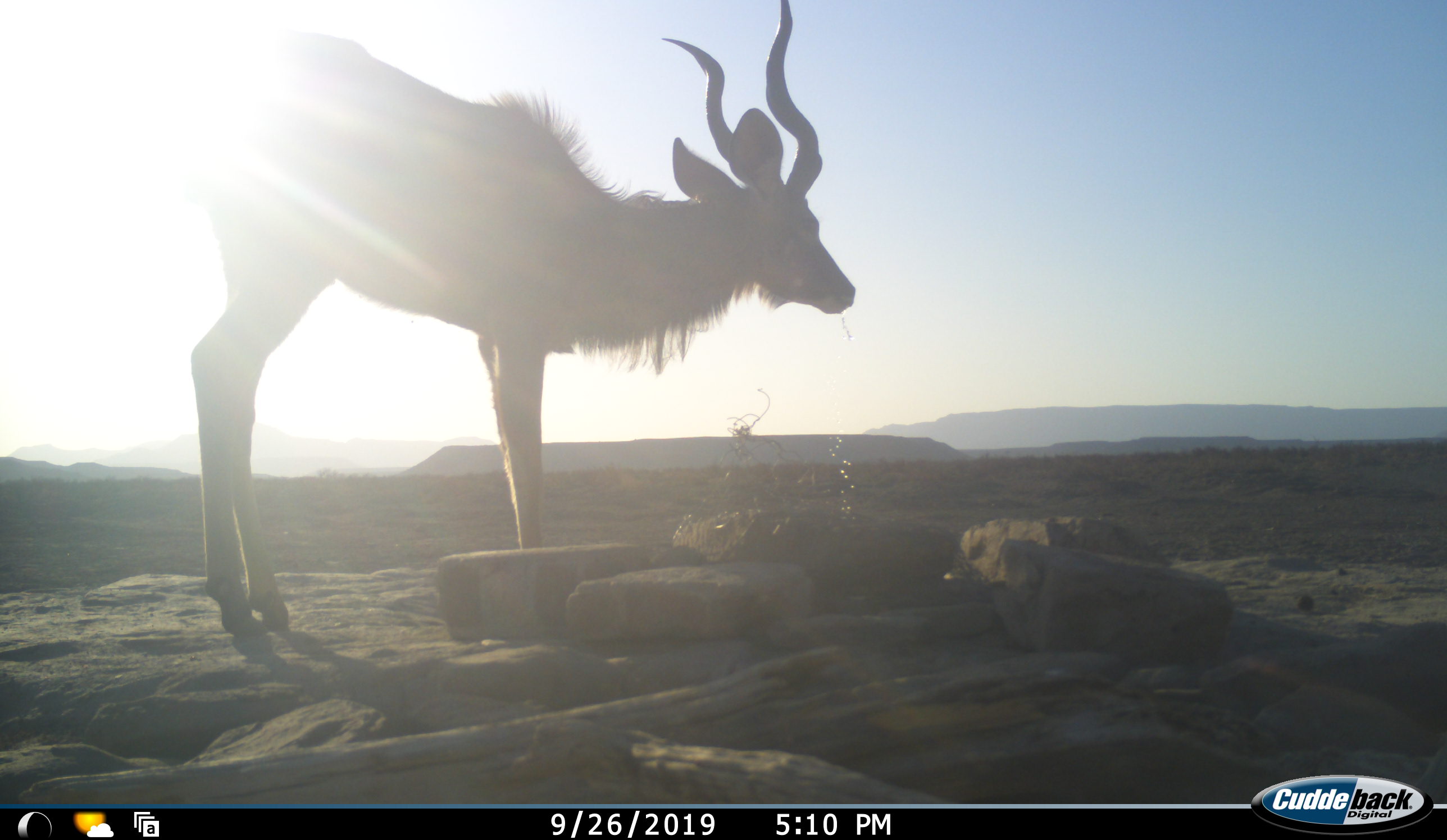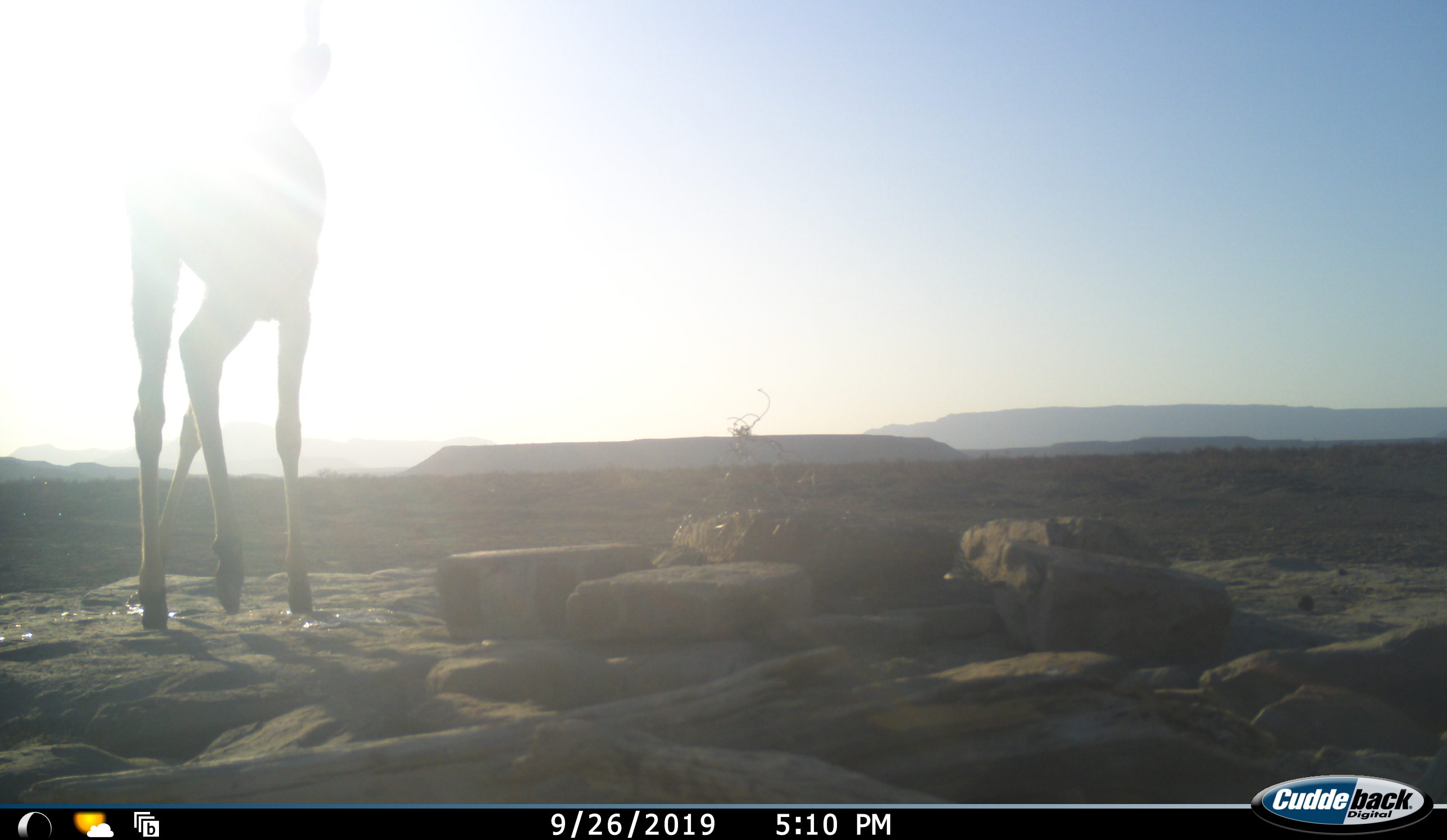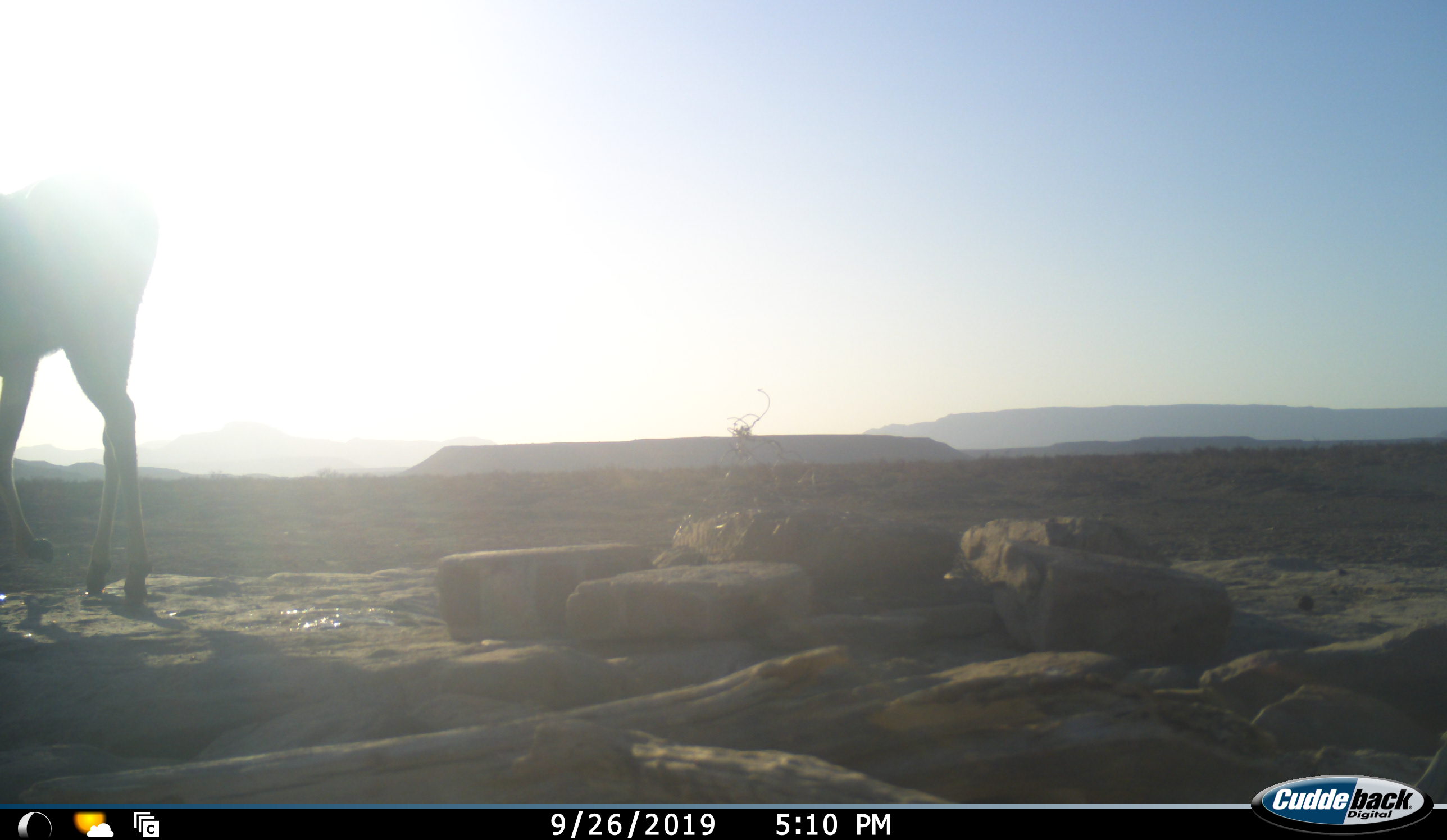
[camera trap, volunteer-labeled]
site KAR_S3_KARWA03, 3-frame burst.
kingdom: Animalia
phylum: Chordata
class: Mammalia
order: Artiodactyla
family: Bovidae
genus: Tragelaphus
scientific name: Tragelaphus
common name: kudu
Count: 1.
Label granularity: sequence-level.